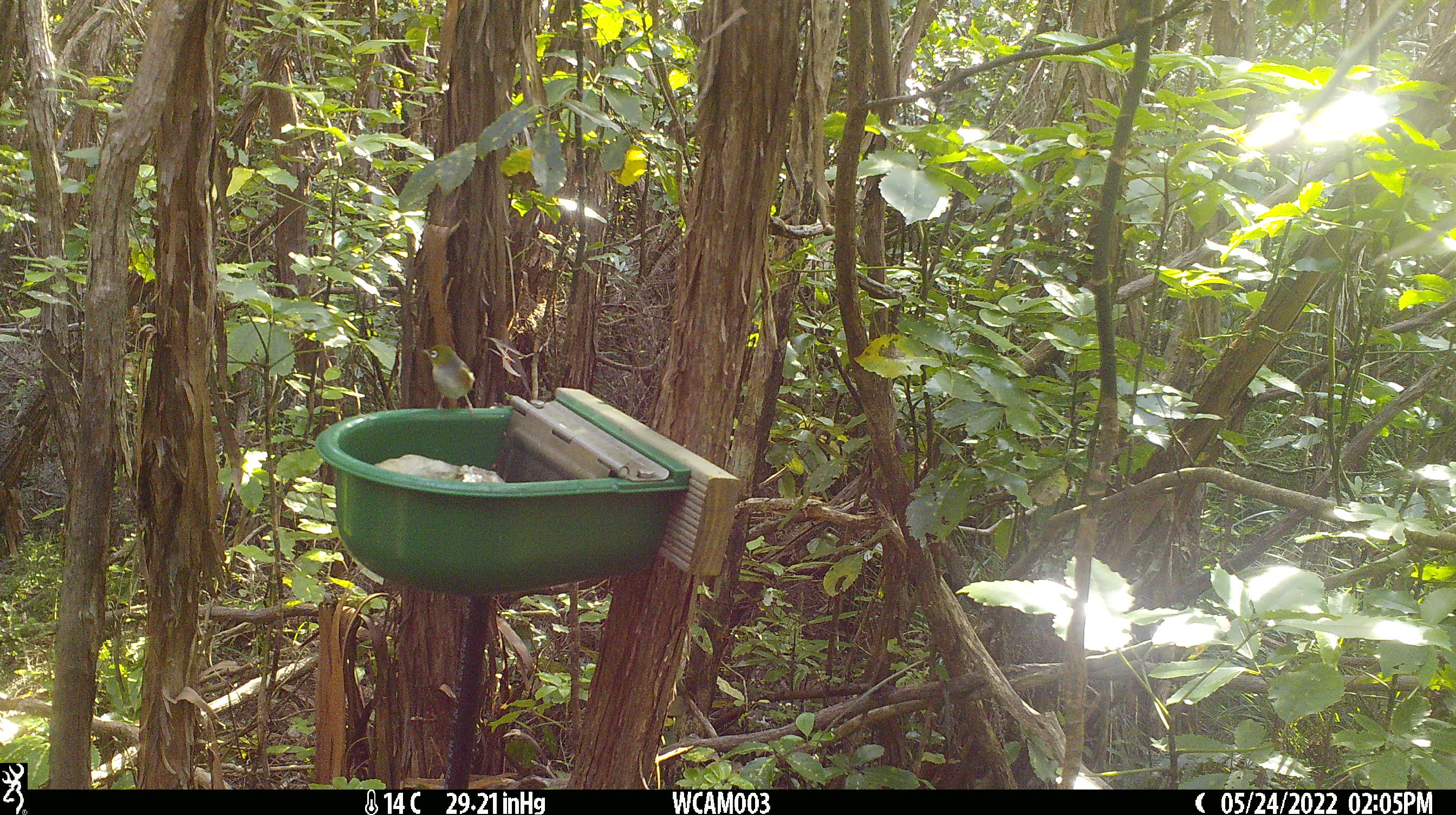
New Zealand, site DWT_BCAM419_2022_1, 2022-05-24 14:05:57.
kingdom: Animalia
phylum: Chordata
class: Aves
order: Passeriformes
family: Zosteropidae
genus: Zosterops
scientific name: Zosterops lateralis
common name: silvereye